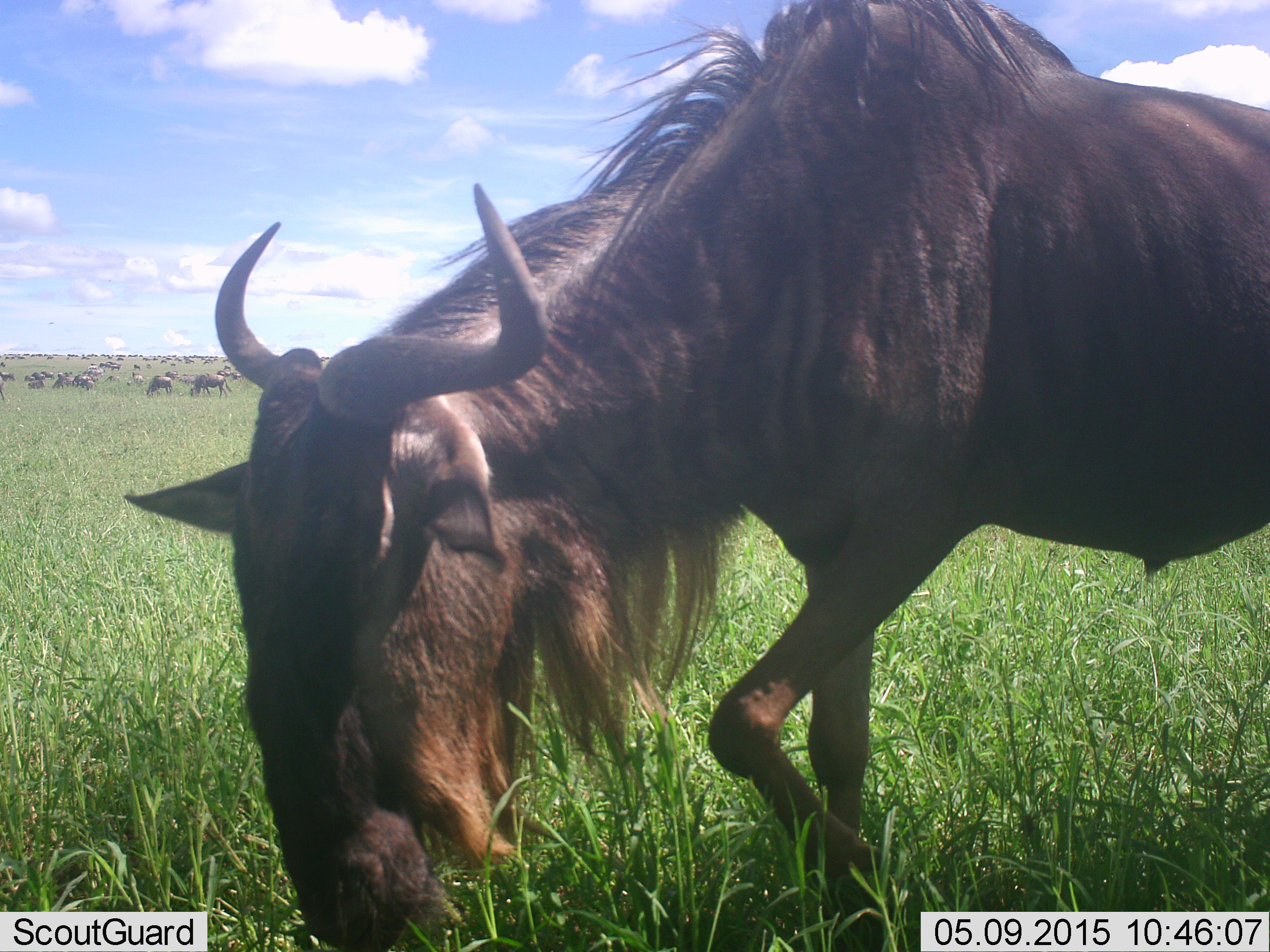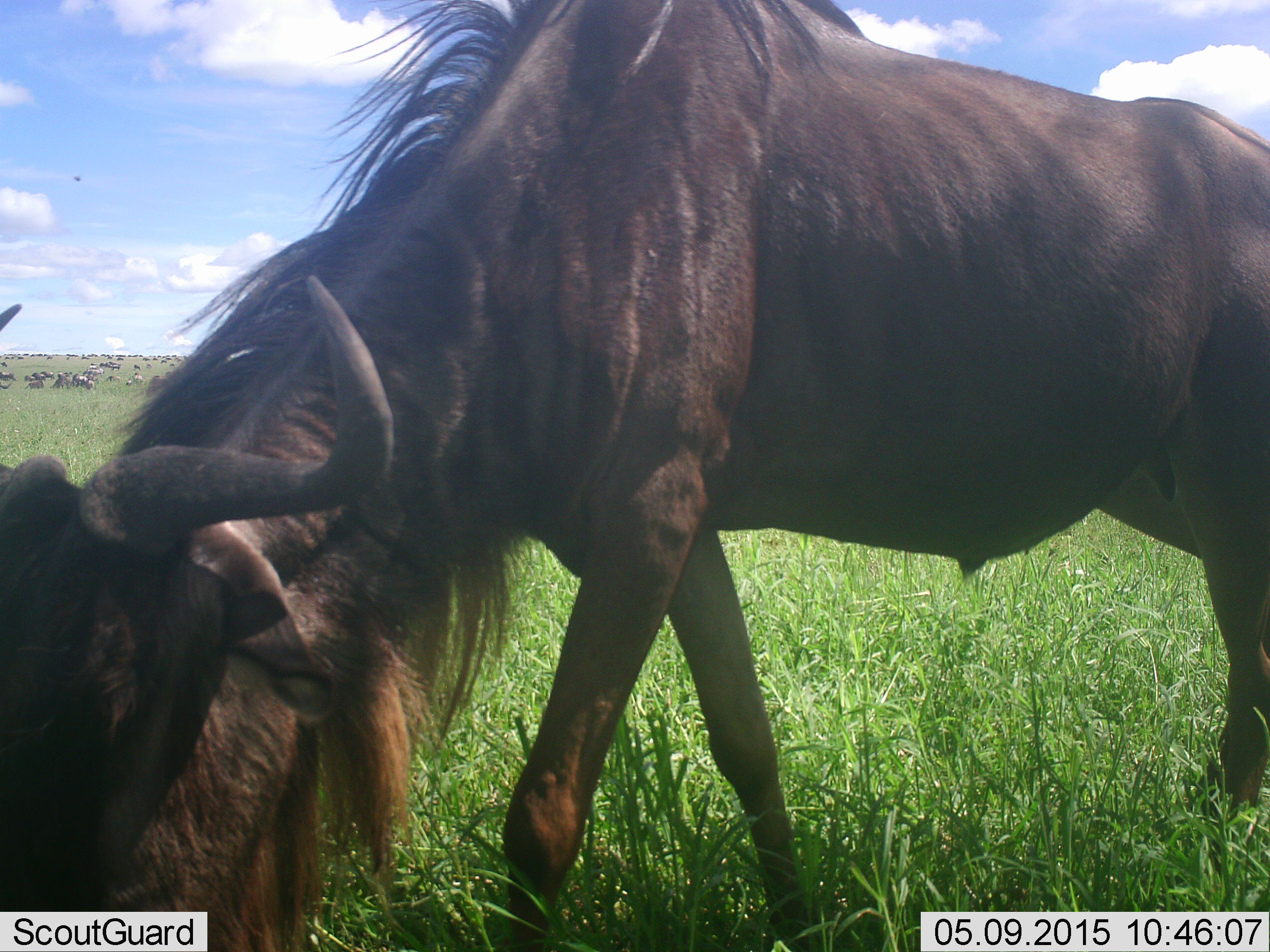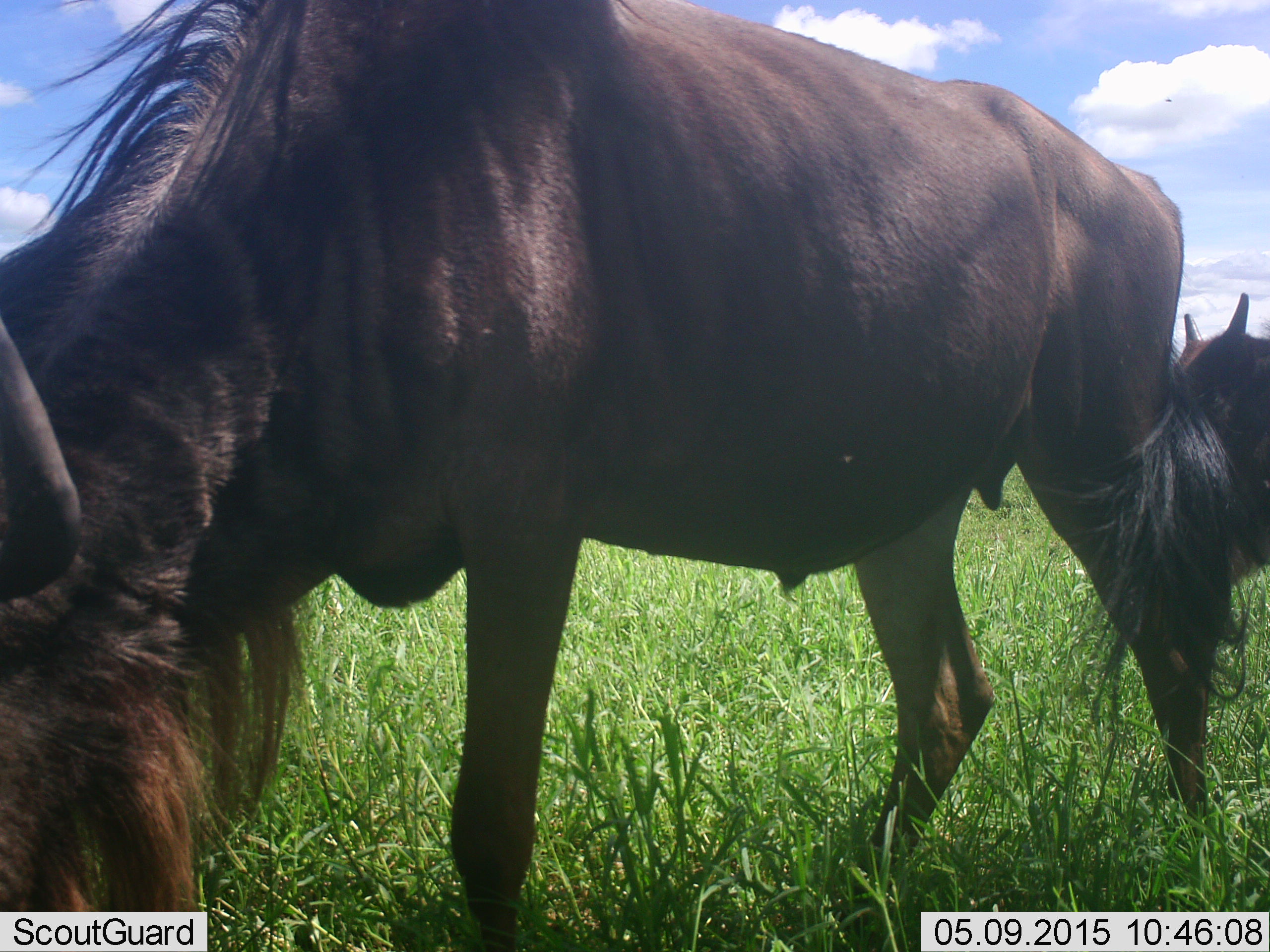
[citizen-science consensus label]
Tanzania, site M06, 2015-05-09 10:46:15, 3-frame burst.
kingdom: Animalia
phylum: Chordata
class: Mammalia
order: Artiodactyla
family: Bovidae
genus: Connochaetes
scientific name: Connochaetes taurinus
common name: blue wildebeest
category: wildebeest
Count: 11-50.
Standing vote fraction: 20%.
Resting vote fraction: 10%.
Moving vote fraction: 60%.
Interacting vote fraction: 0%.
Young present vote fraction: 0%.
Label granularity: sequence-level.